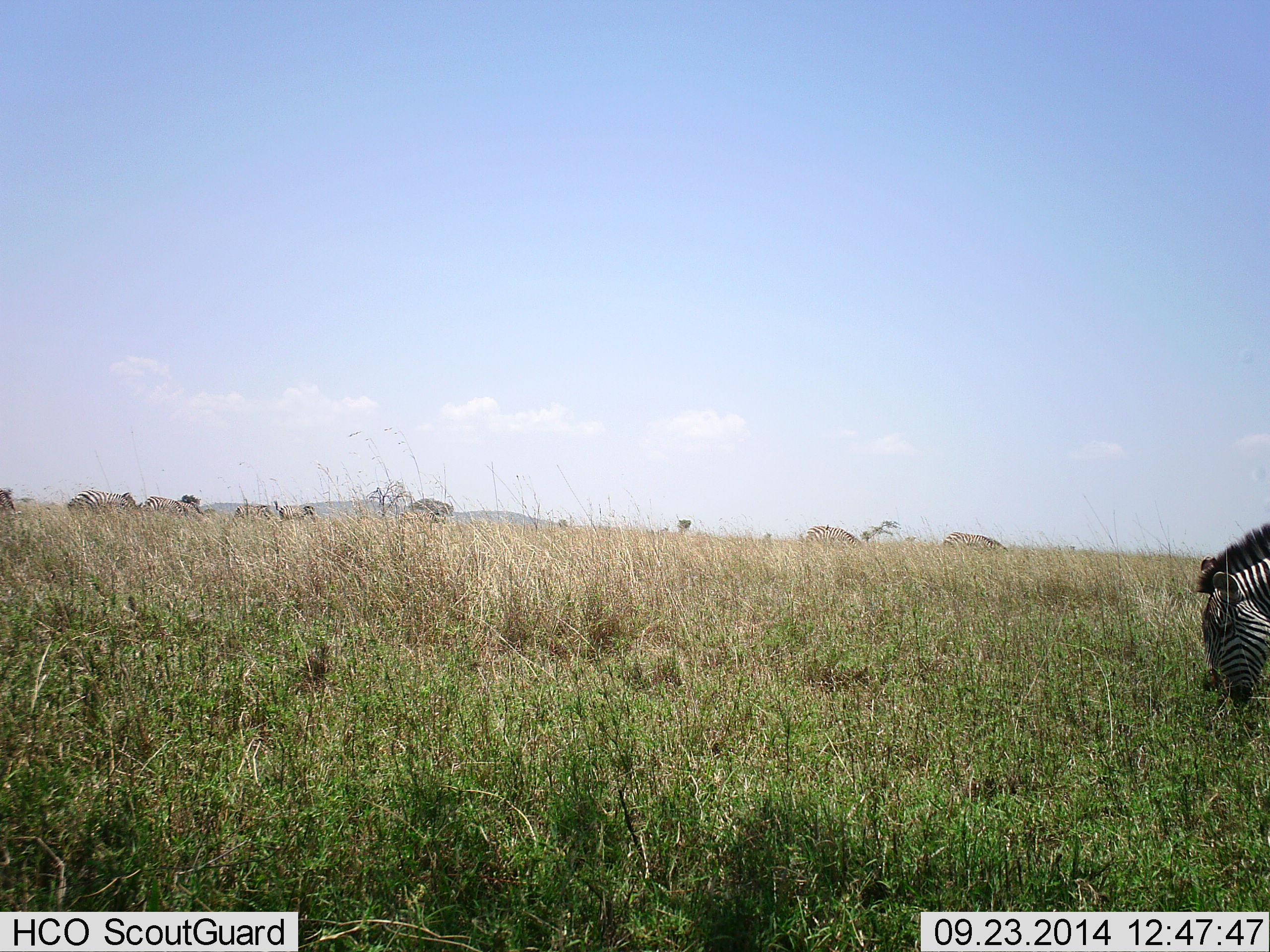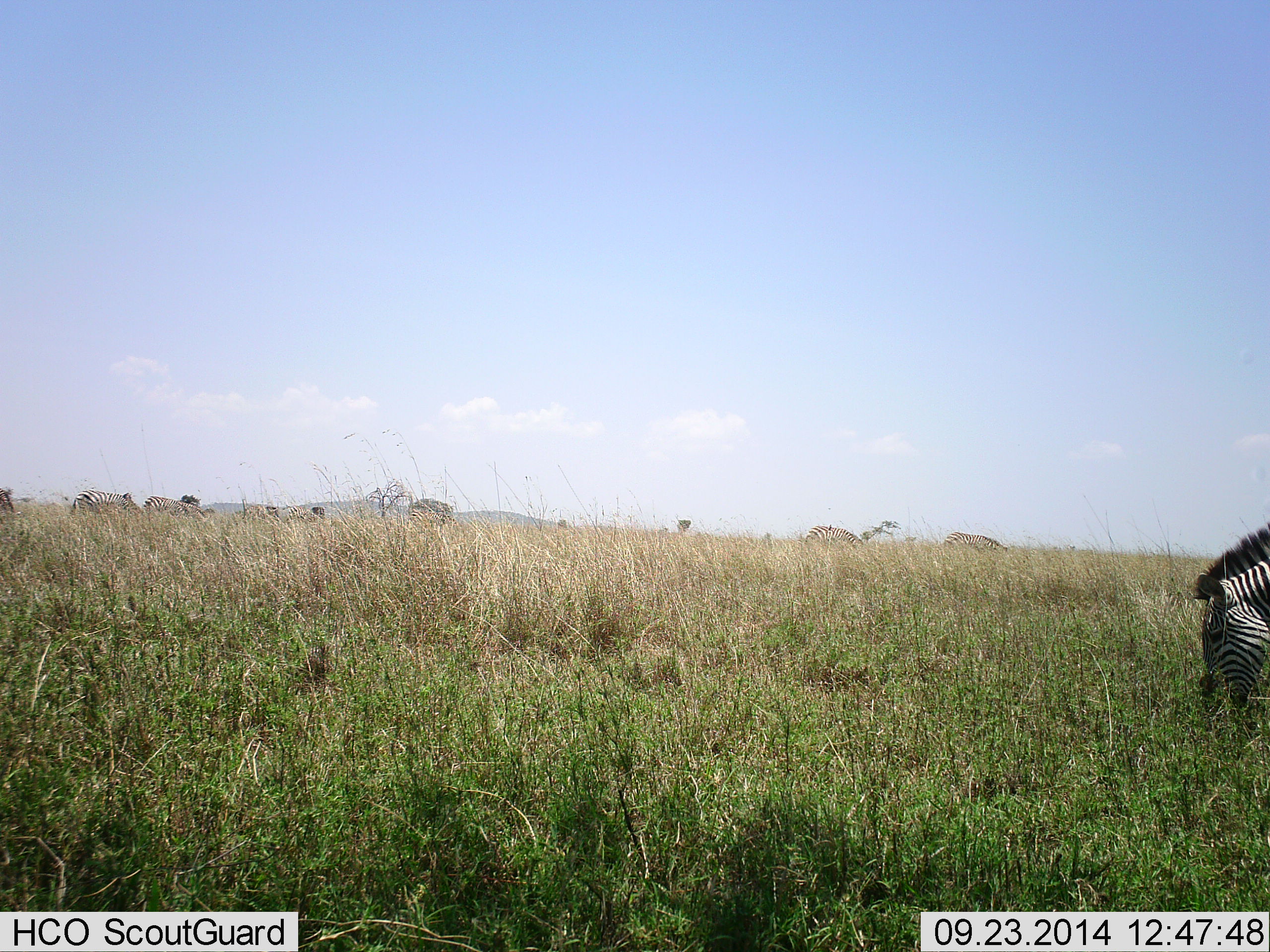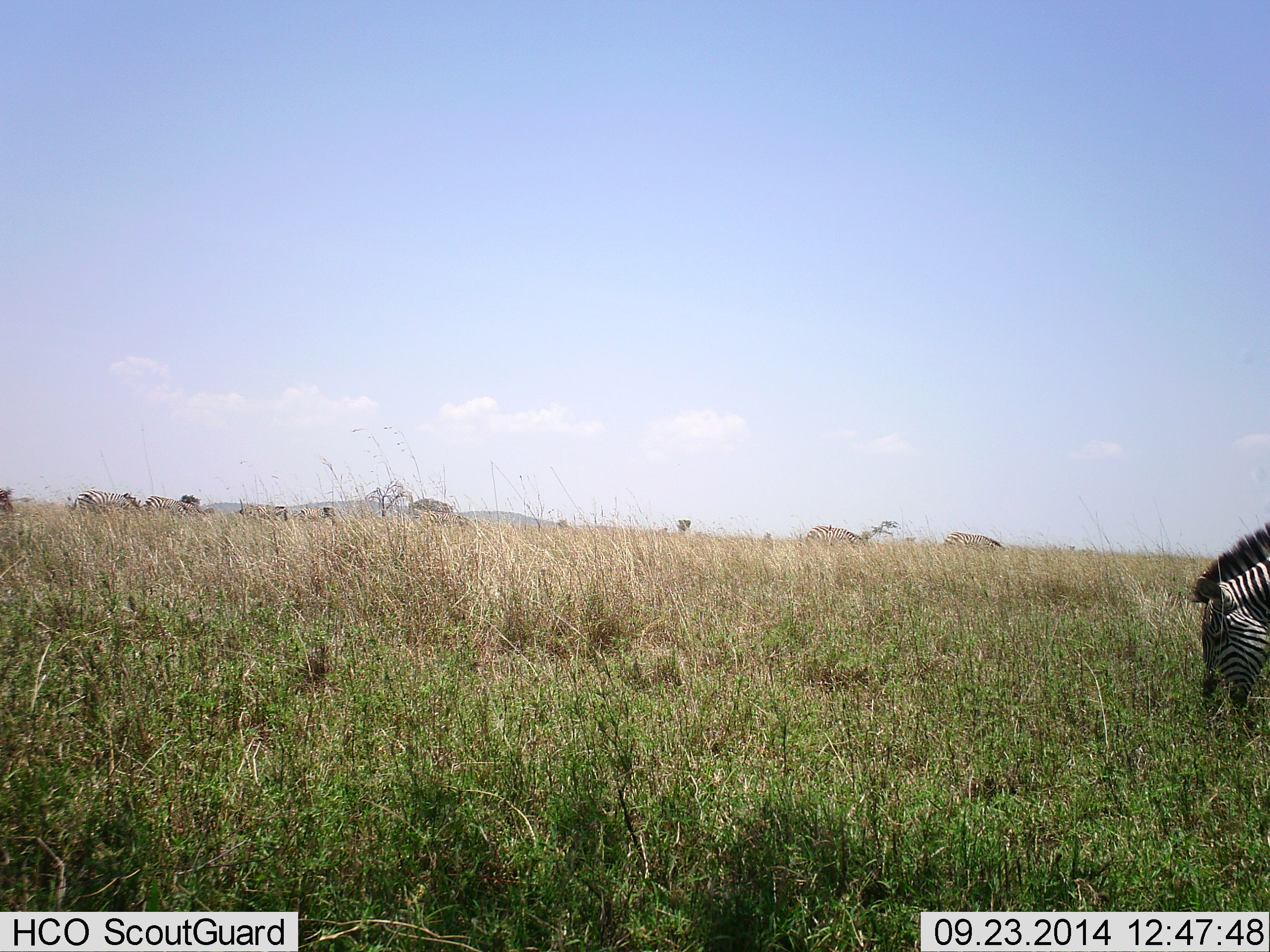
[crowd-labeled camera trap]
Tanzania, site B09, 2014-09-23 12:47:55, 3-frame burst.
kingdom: Animalia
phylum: Chordata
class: Mammalia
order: Perissodactyla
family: Equidae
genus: Equus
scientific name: Equus quagga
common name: plains zebra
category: zebra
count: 9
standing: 20%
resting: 0%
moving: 30%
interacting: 0%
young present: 0%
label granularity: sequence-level